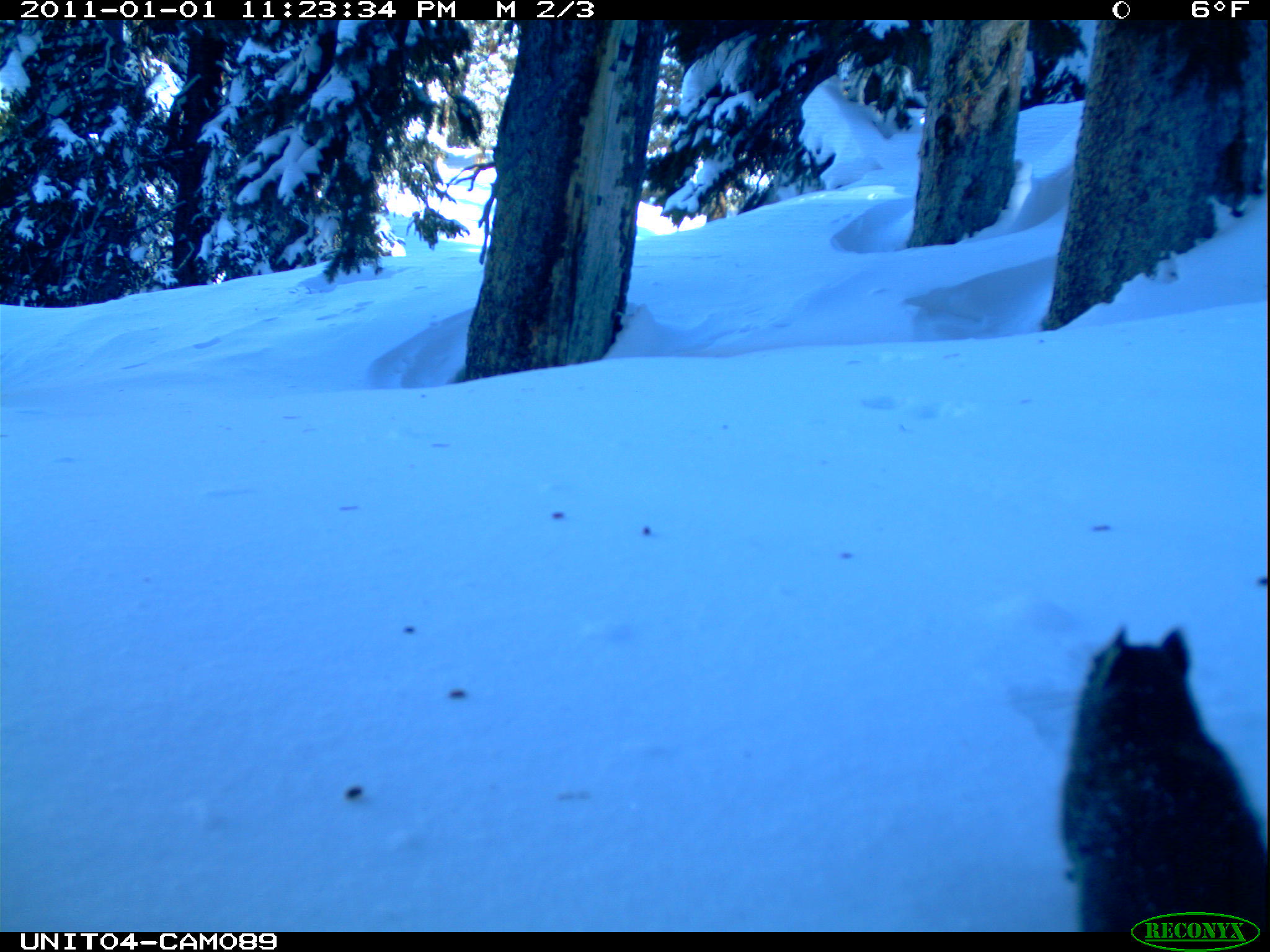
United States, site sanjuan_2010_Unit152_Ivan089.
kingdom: Animalia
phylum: Chordata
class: Mammalia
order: Rodentia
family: Sciuridae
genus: Tamiasciurus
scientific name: Tamiasciurus hudsonicus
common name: american red squirrel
Tamiasciurus hudsonicus (american red squirrel).